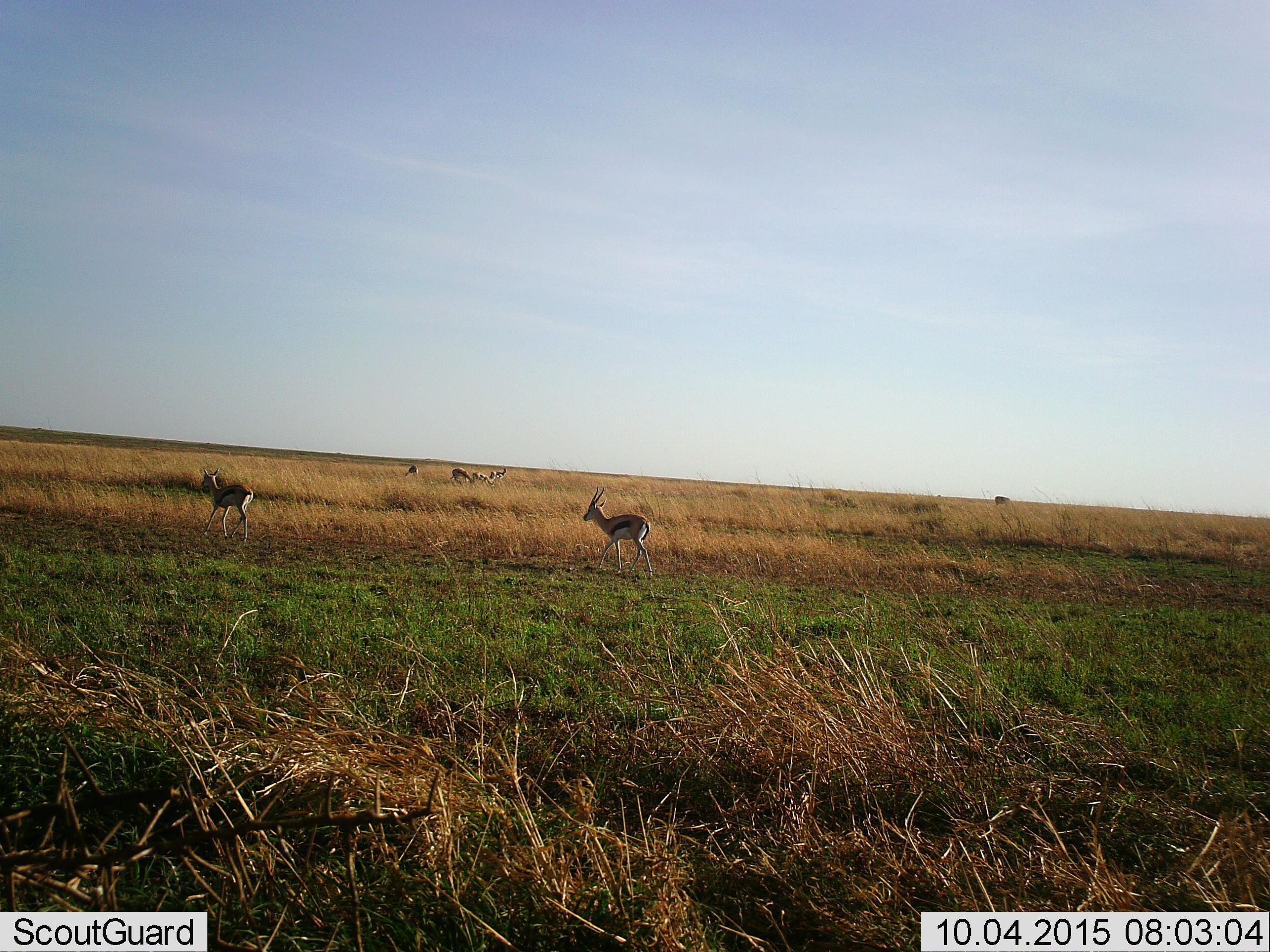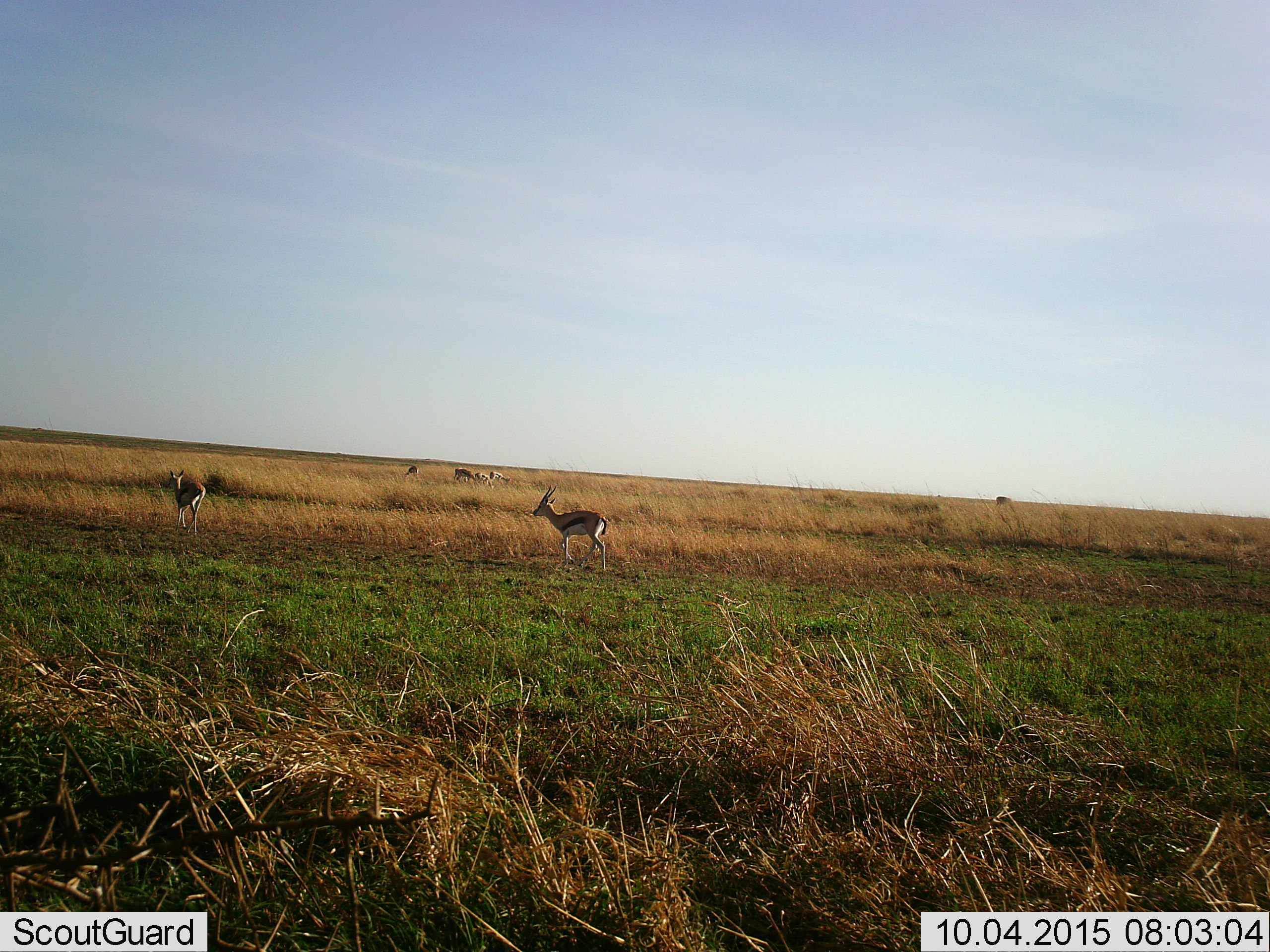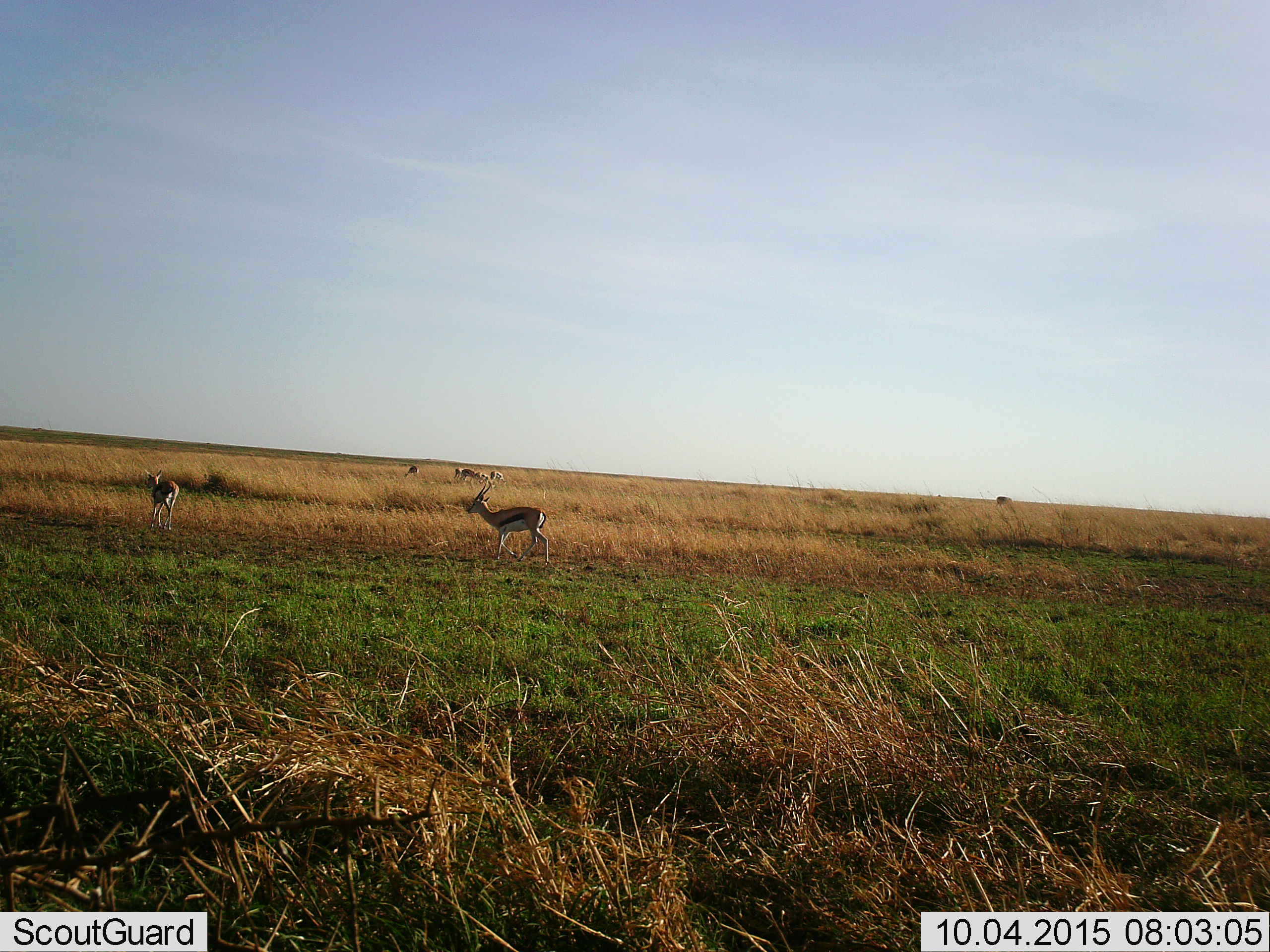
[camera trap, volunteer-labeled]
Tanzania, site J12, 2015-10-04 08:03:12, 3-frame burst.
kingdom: Animalia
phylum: Chordata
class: Mammalia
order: Artiodactyla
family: Bovidae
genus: Eudorcas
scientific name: Eudorcas thomsonii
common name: thomson's gazelle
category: gazellethomsons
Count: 7.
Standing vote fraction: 88%.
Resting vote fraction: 12%.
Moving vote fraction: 62%.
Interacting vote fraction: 38%.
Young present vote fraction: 12%.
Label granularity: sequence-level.